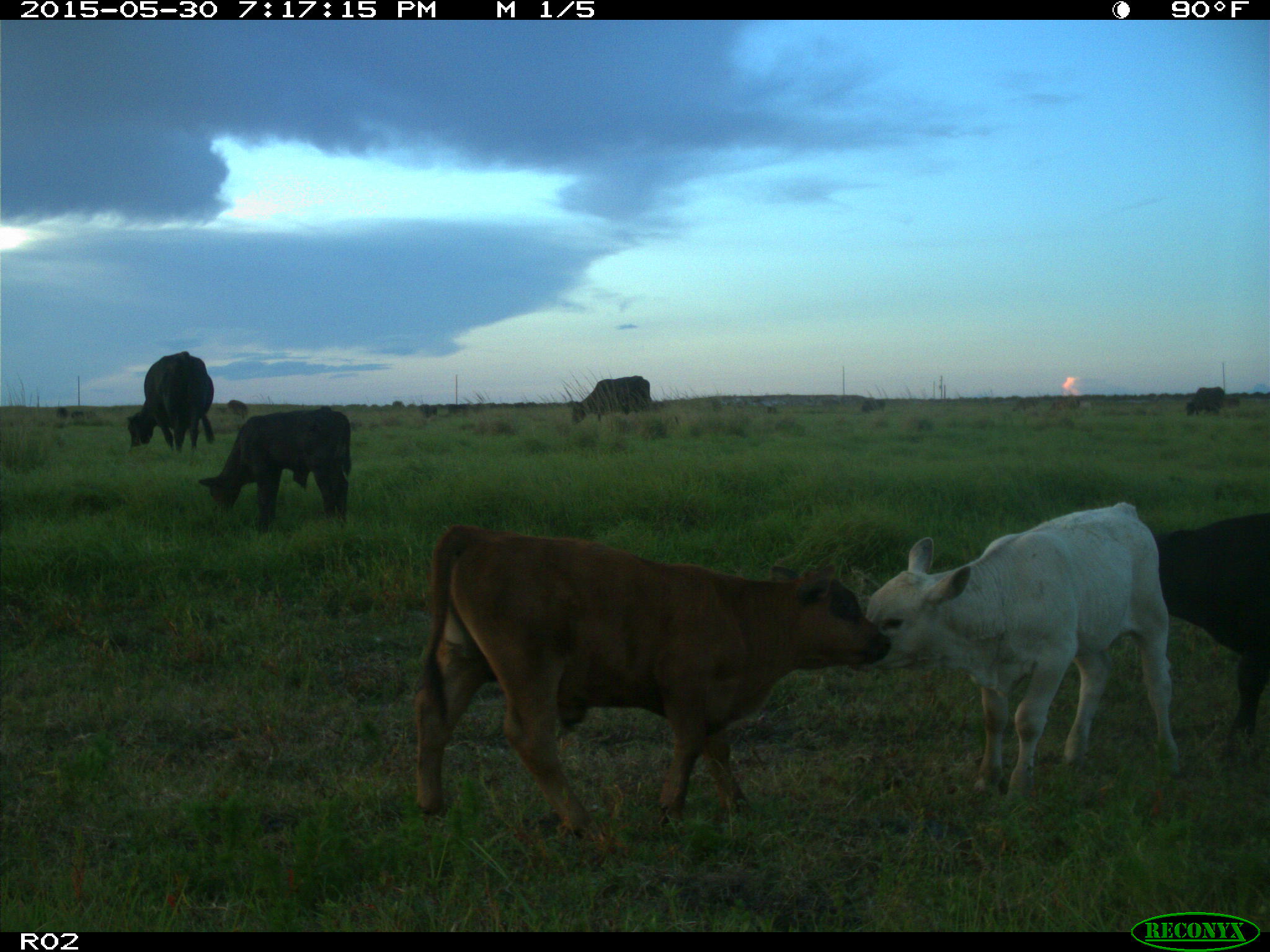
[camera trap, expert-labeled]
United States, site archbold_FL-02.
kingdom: Animalia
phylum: Chordata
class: Mammalia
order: Artiodactyla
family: Bovidae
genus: Bos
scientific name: Bos taurus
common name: domestic cow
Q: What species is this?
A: Bos taurus (domestic cow).